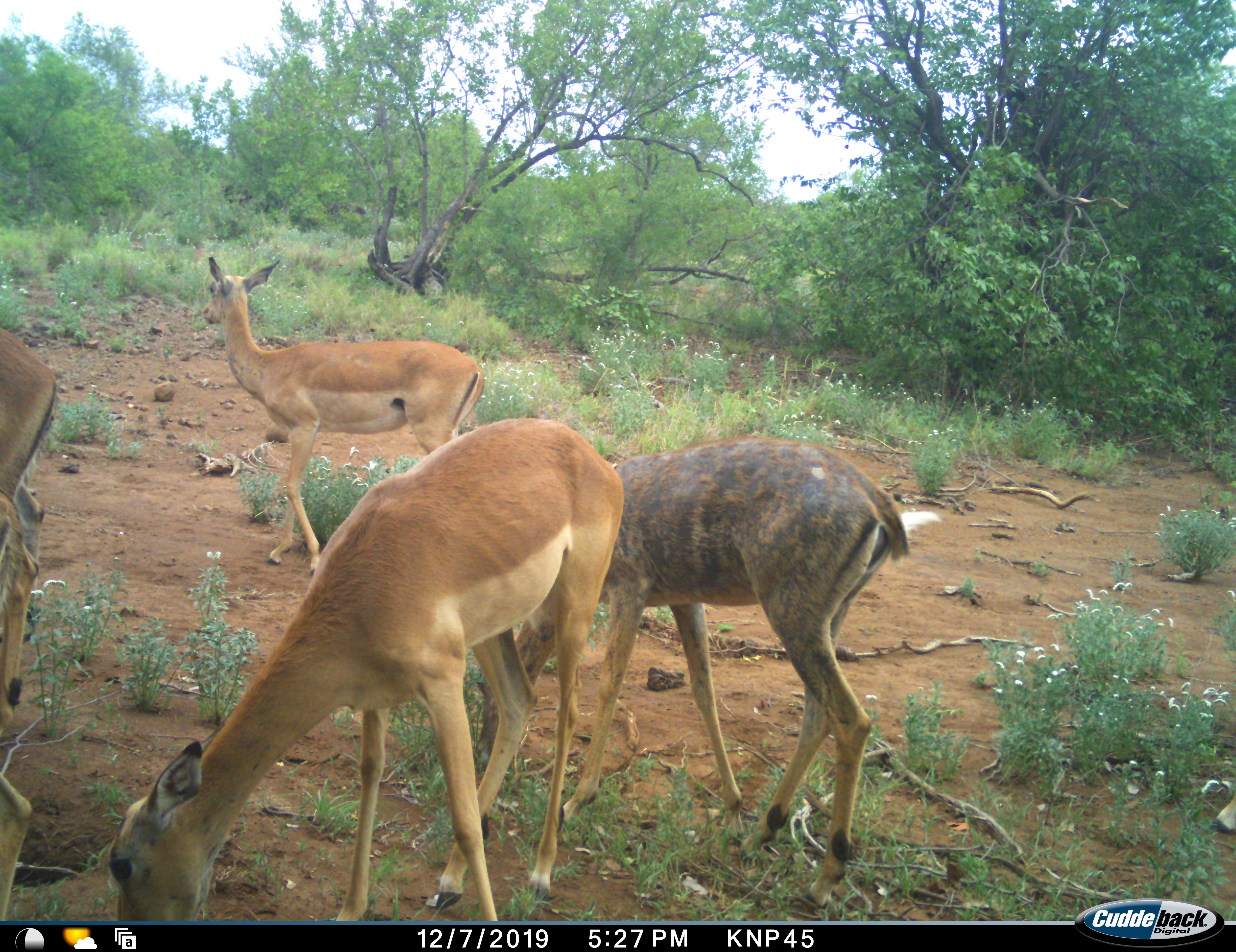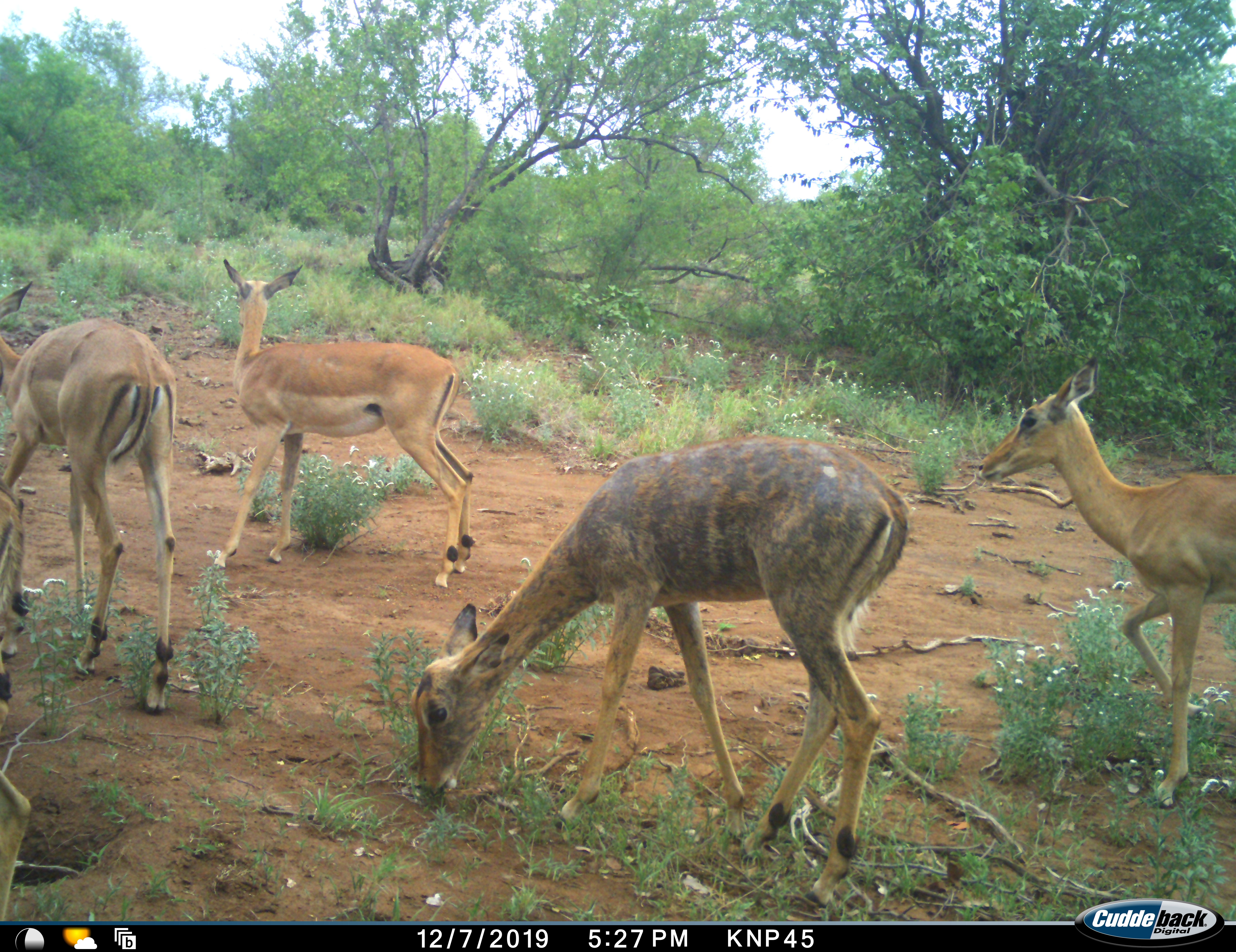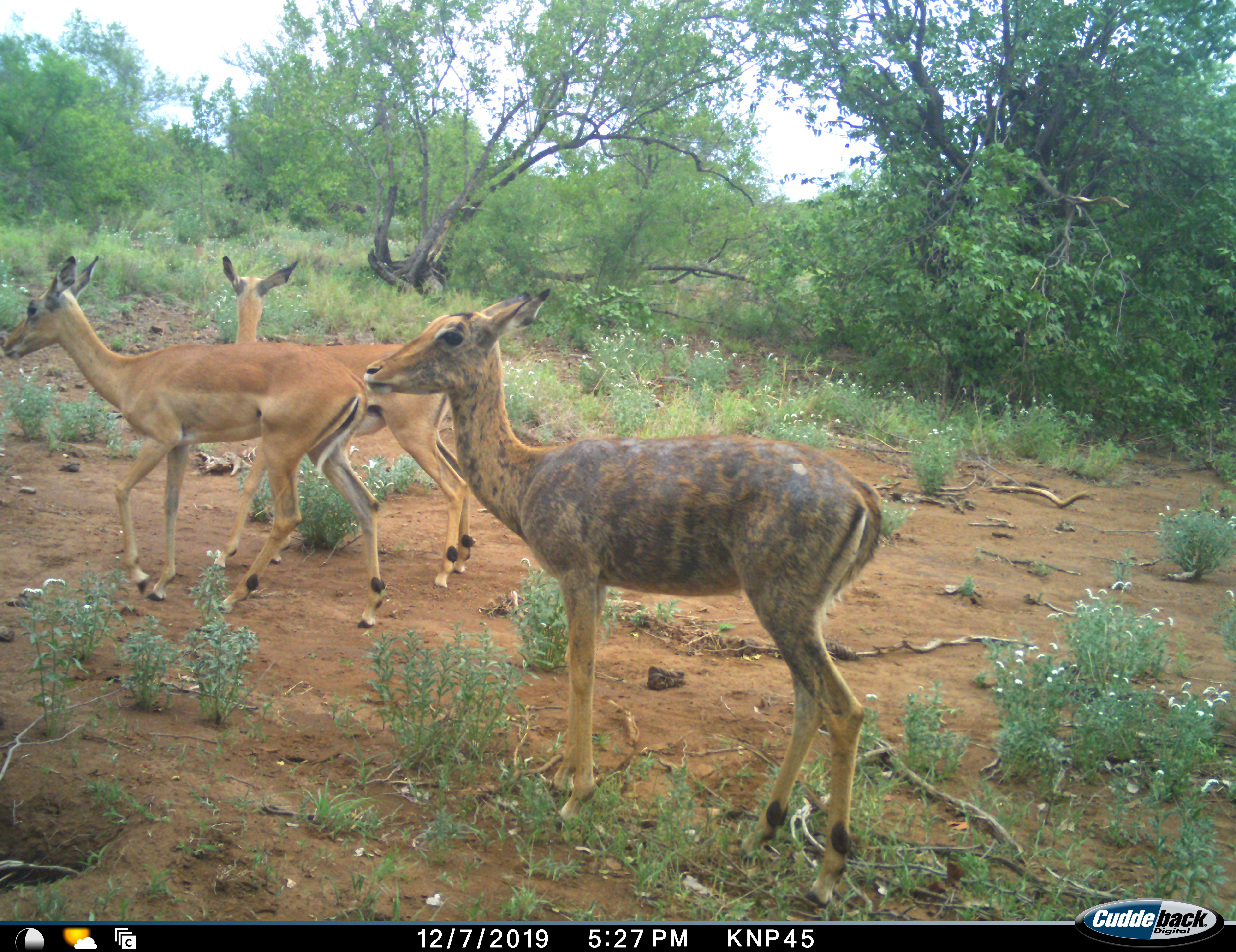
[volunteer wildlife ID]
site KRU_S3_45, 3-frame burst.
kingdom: Animalia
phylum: Chordata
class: Mammalia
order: Artiodactyla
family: Bovidae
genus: Aepyceros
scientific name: Aepyceros melampus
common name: impala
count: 5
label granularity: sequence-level